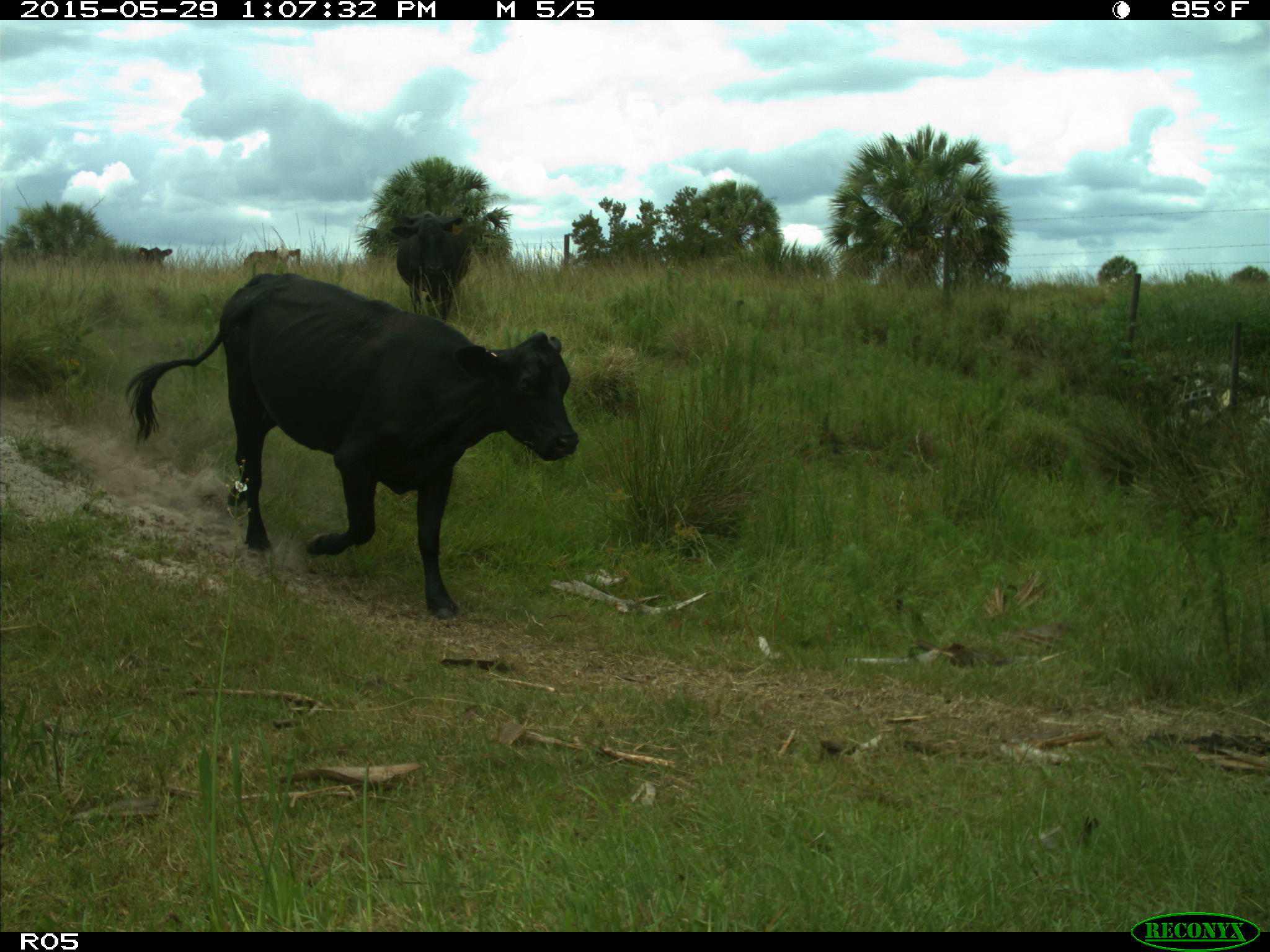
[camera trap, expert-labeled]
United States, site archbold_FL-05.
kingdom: Animalia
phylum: Chordata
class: Mammalia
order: Artiodactyla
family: Bovidae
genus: Bos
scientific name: Bos taurus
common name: domestic cow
Bos taurus (domestic cow).